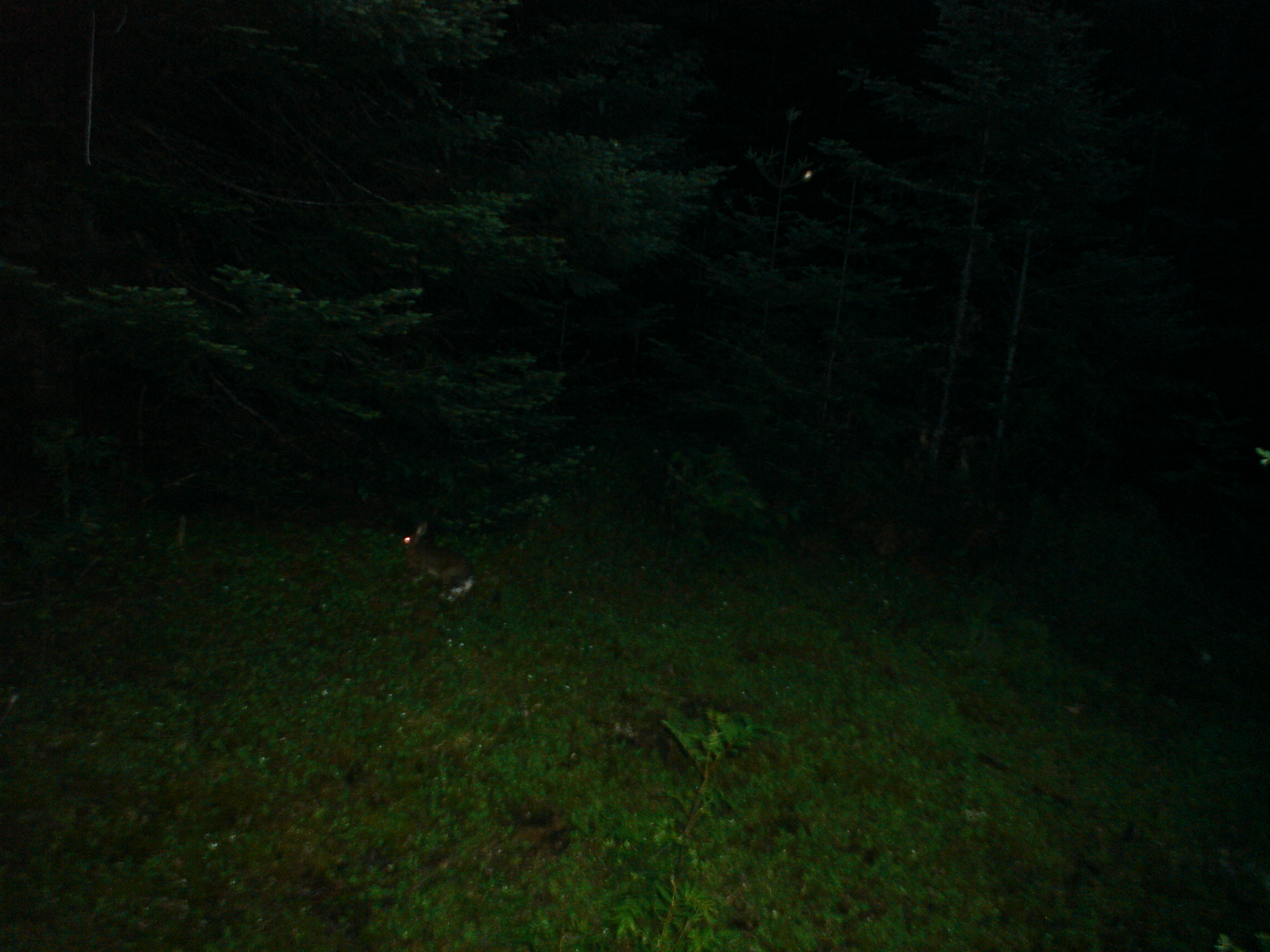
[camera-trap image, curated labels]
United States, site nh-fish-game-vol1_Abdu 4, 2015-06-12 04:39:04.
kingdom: Animalia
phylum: Chordata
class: Mammalia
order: Lagomorpha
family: Leporidae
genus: Lepus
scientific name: Lepus americanus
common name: snowshoe hare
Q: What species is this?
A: Snowshoe hare (Lepus americanus).